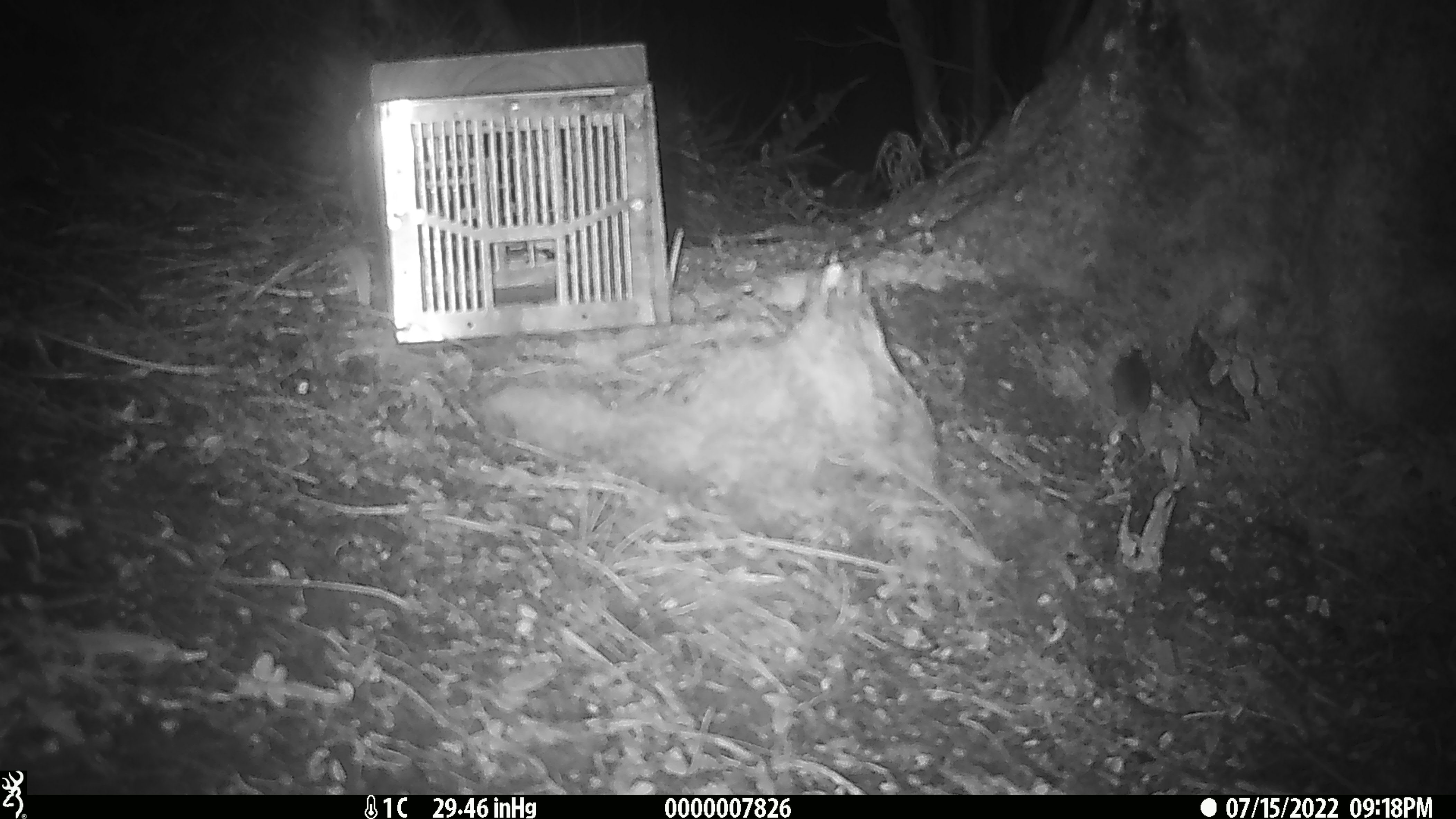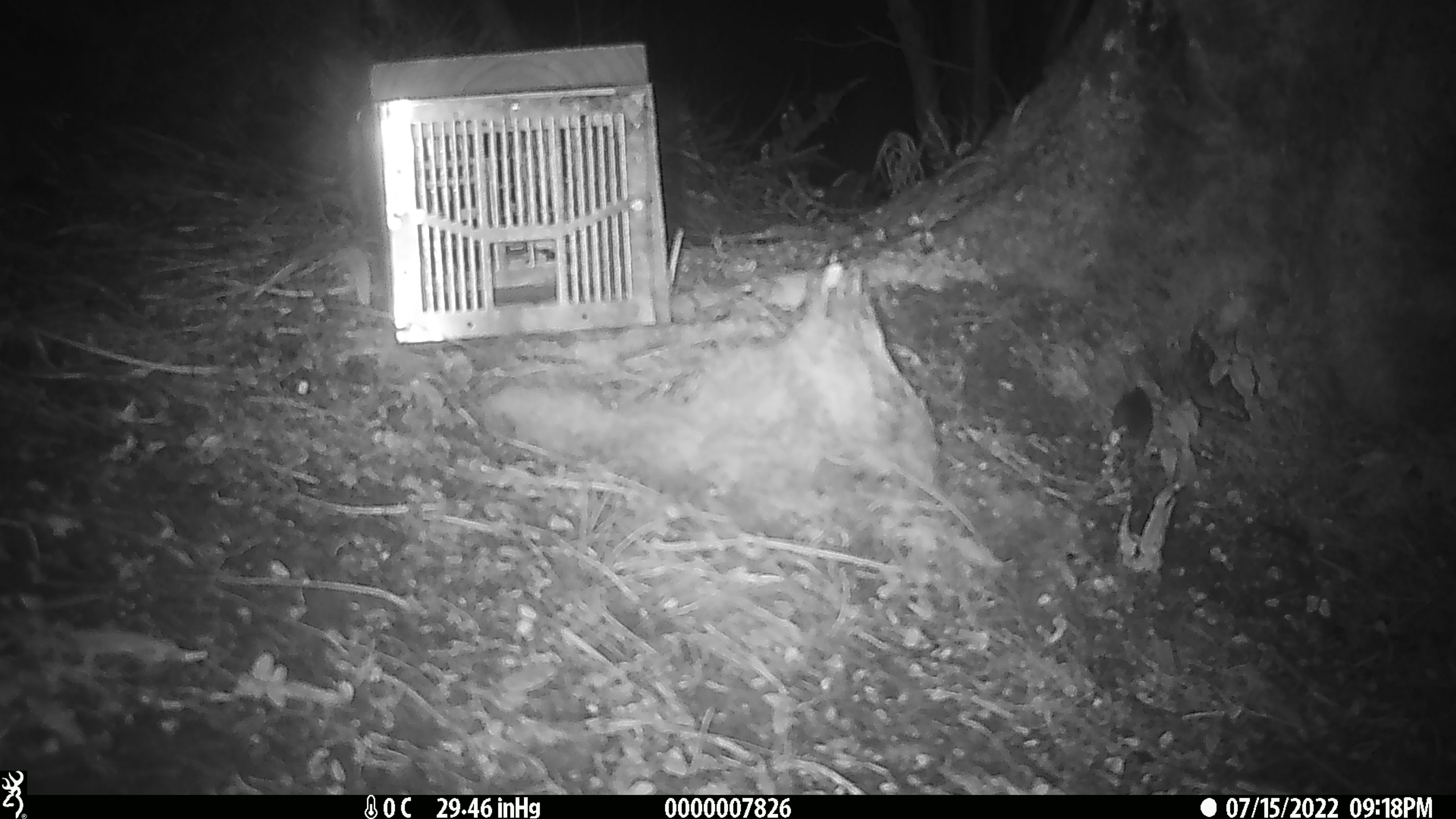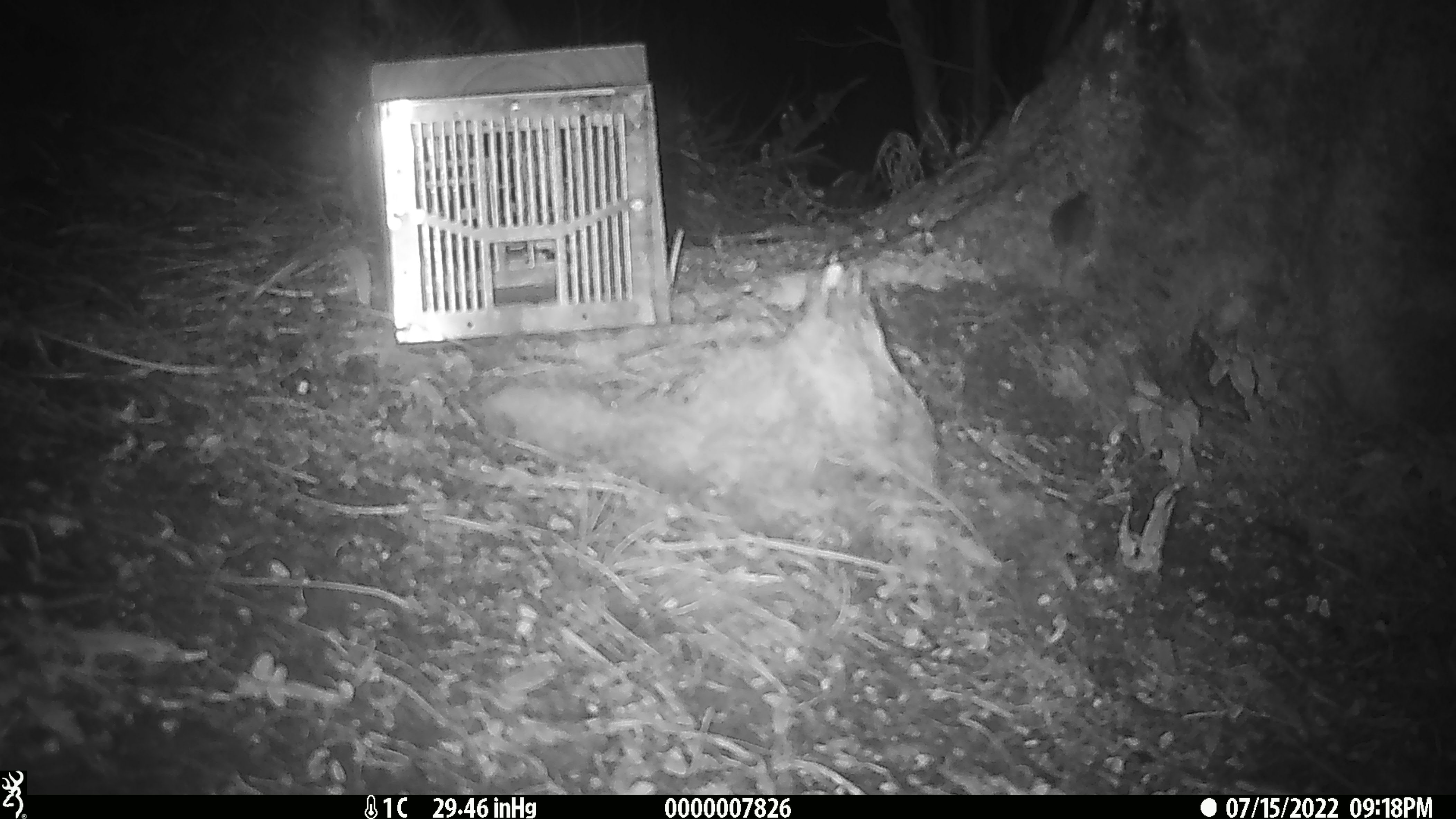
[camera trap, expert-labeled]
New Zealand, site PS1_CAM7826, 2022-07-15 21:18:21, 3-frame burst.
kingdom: Animalia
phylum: Chordata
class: Mammalia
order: Rodentia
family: Muridae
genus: Mus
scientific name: Mus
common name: mouse